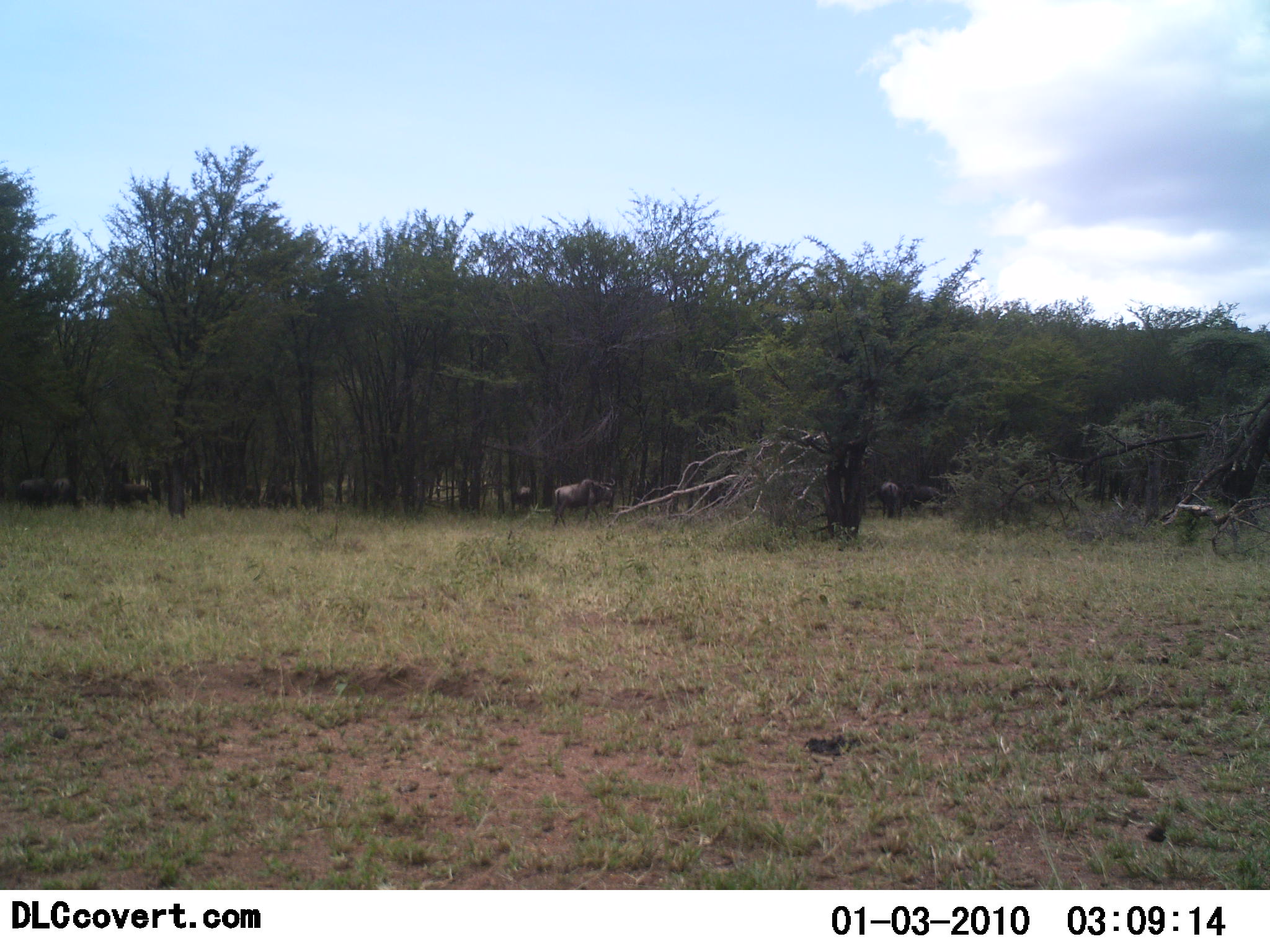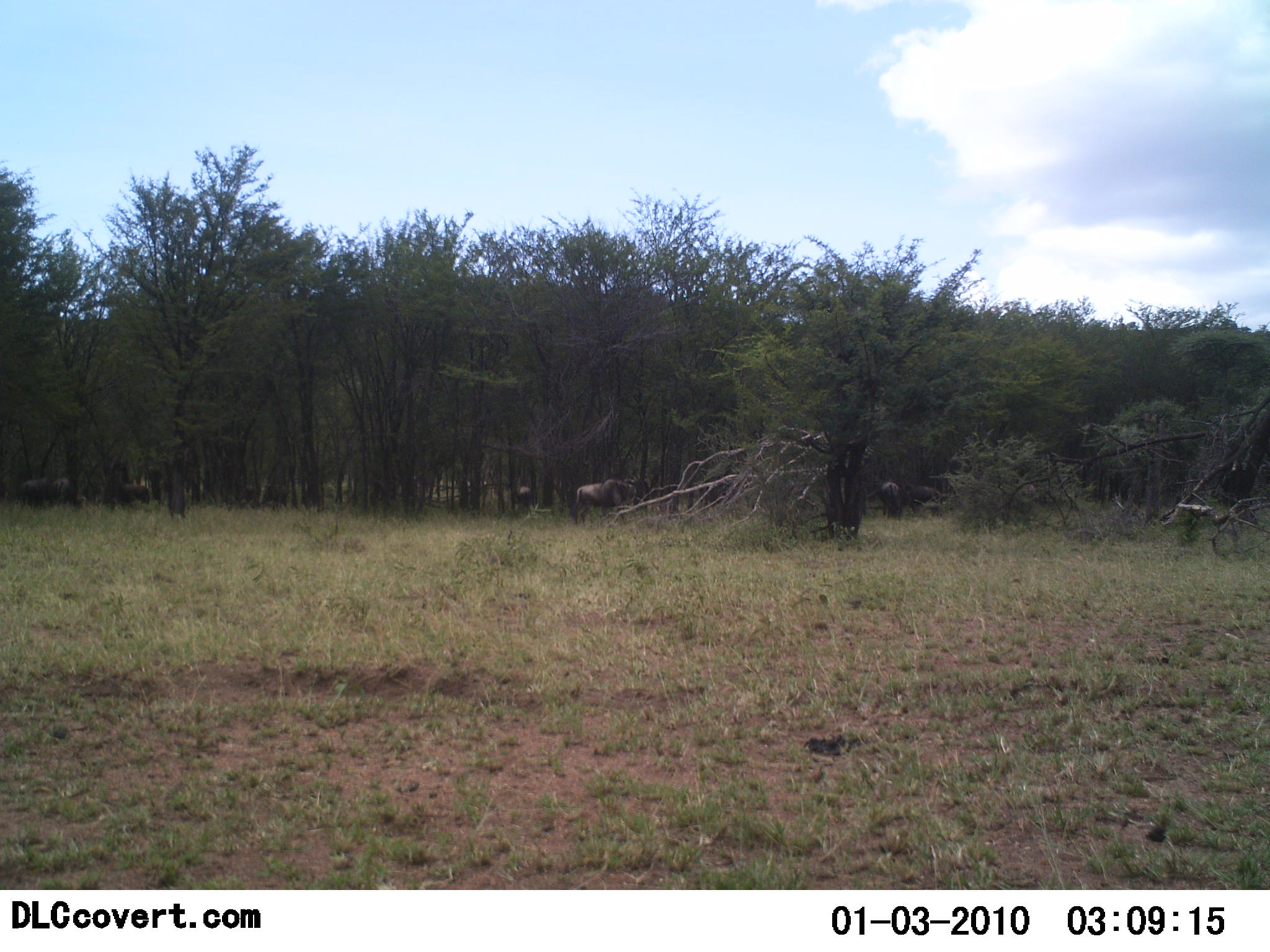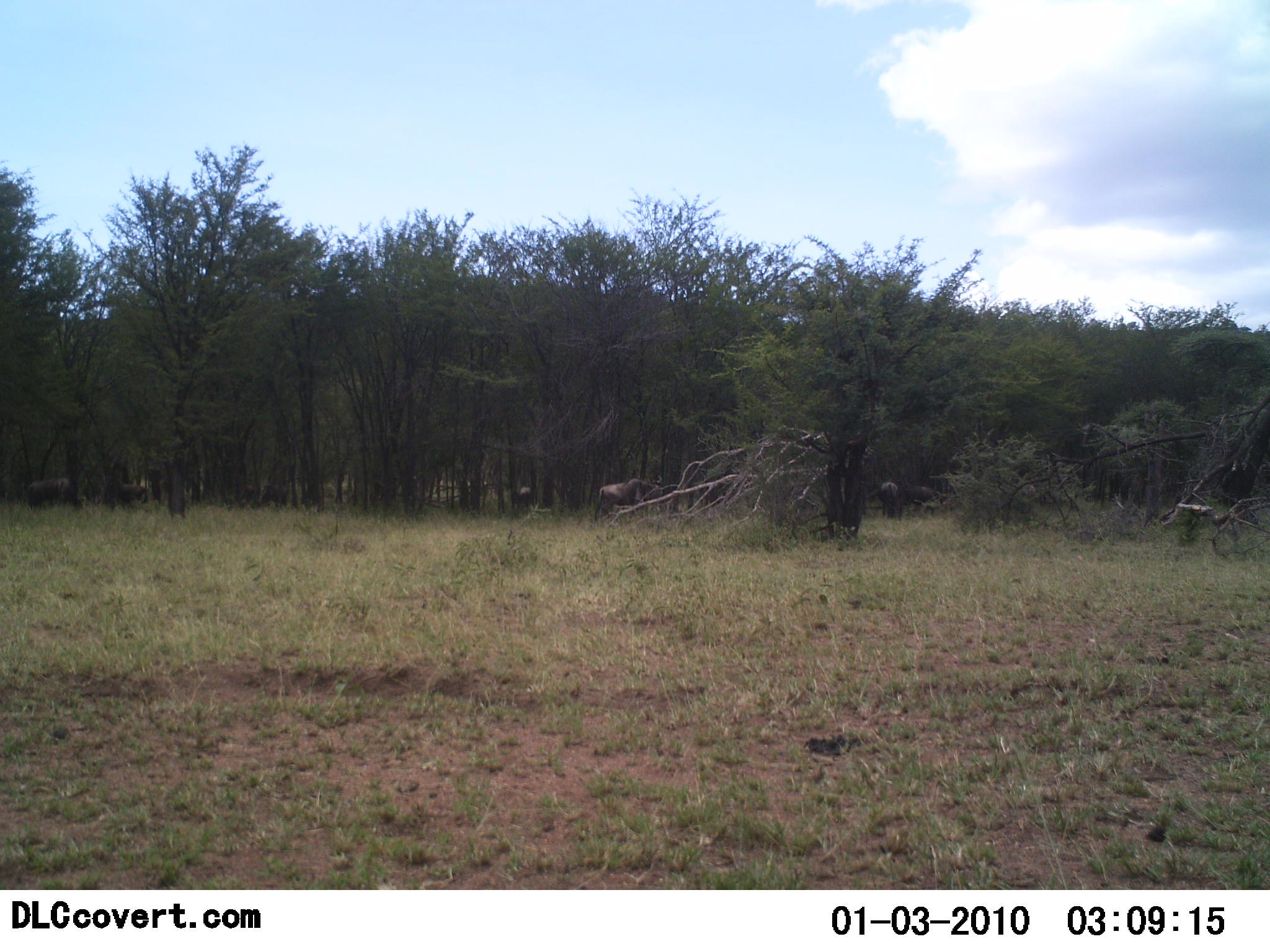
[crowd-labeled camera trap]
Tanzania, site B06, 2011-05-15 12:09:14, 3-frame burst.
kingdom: Animalia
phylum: Chordata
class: Mammalia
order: Artiodactyla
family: Bovidae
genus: Connochaetes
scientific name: Connochaetes taurinus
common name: blue wildebeest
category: wildebeest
Wildebeest (blue wildebeest) (Connochaetes taurinus), count 6. Behavior (volunteer vote fractions): standing 80%, resting 10%, moving 60%, interacting 0%. Young present (vote fraction): 0%. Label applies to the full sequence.